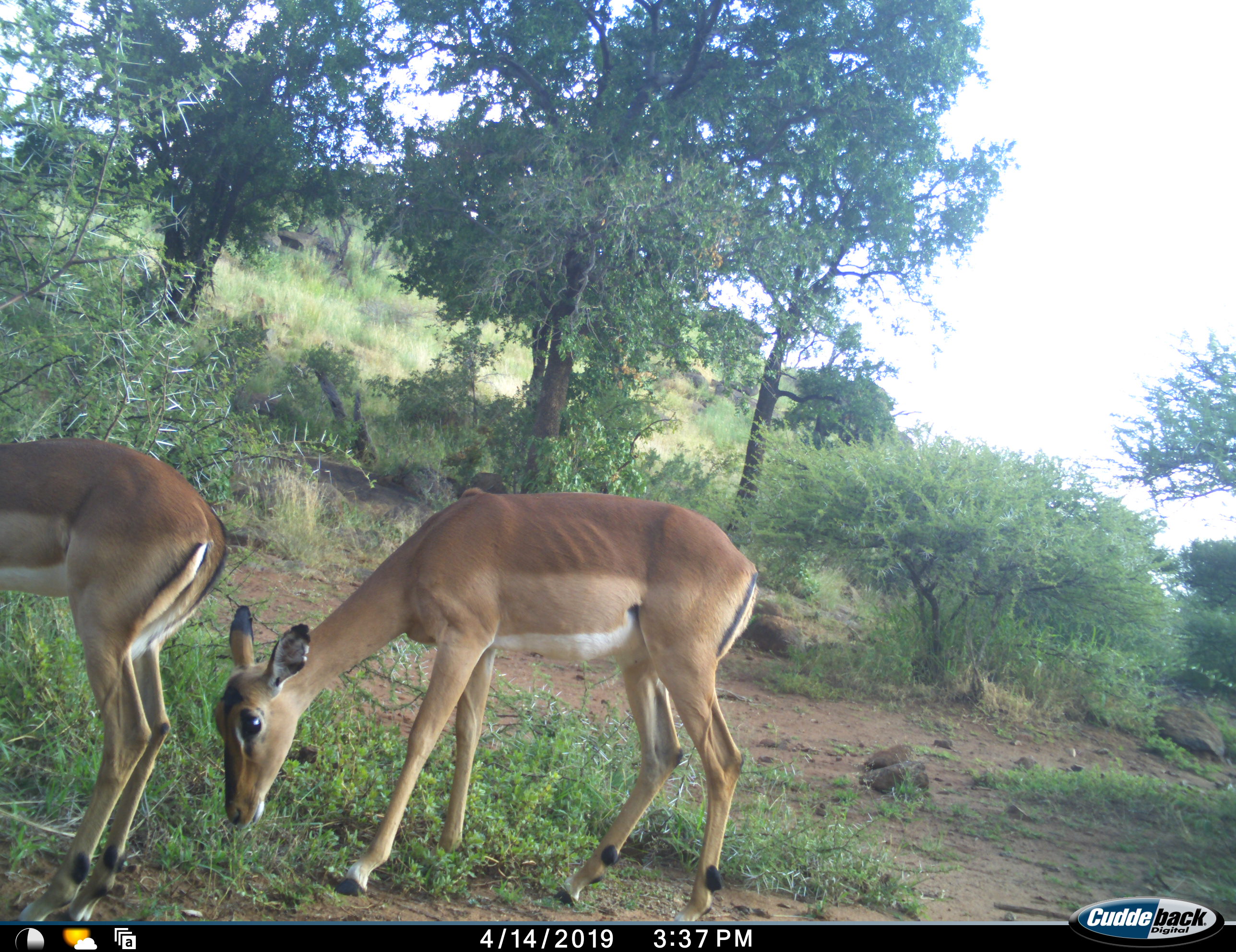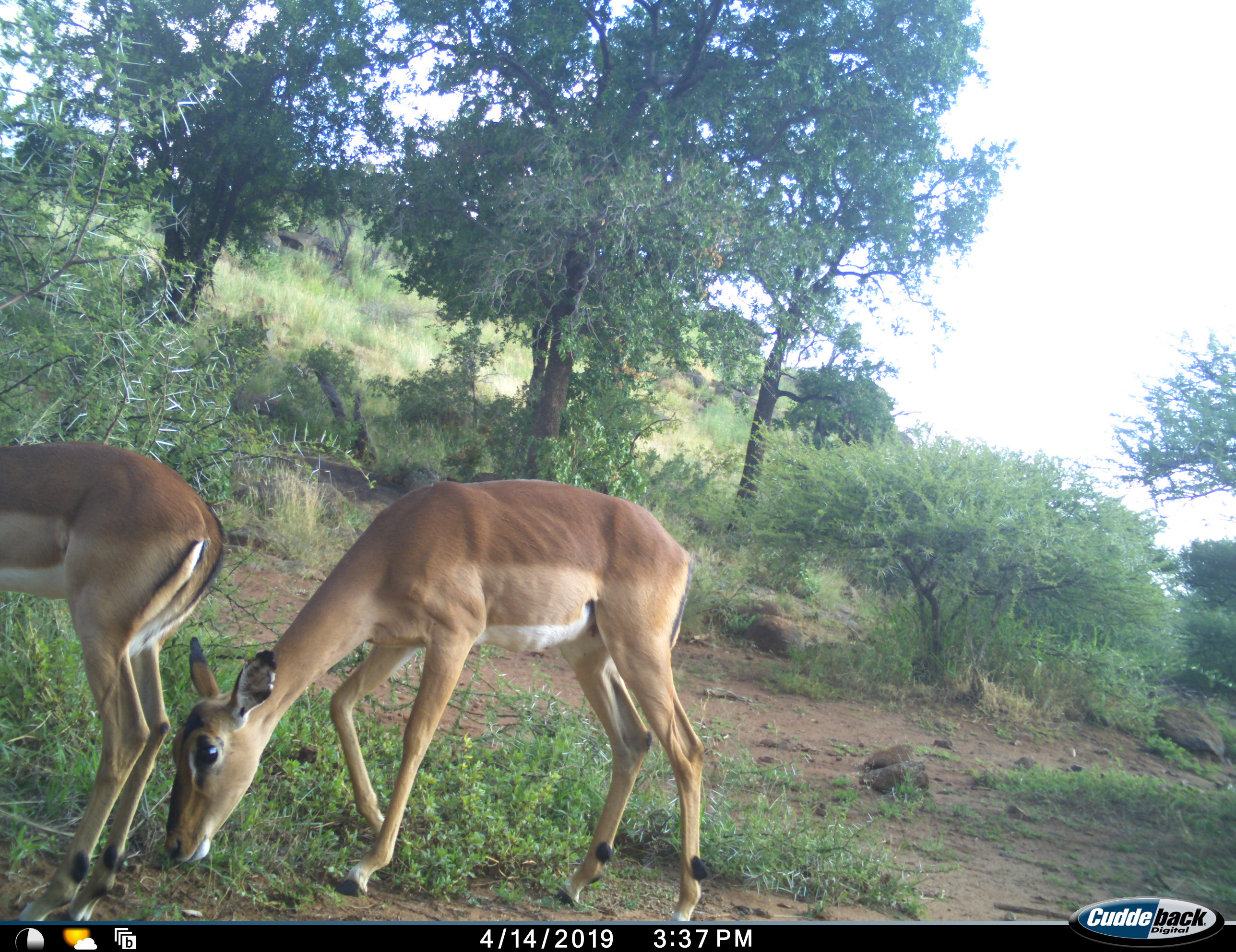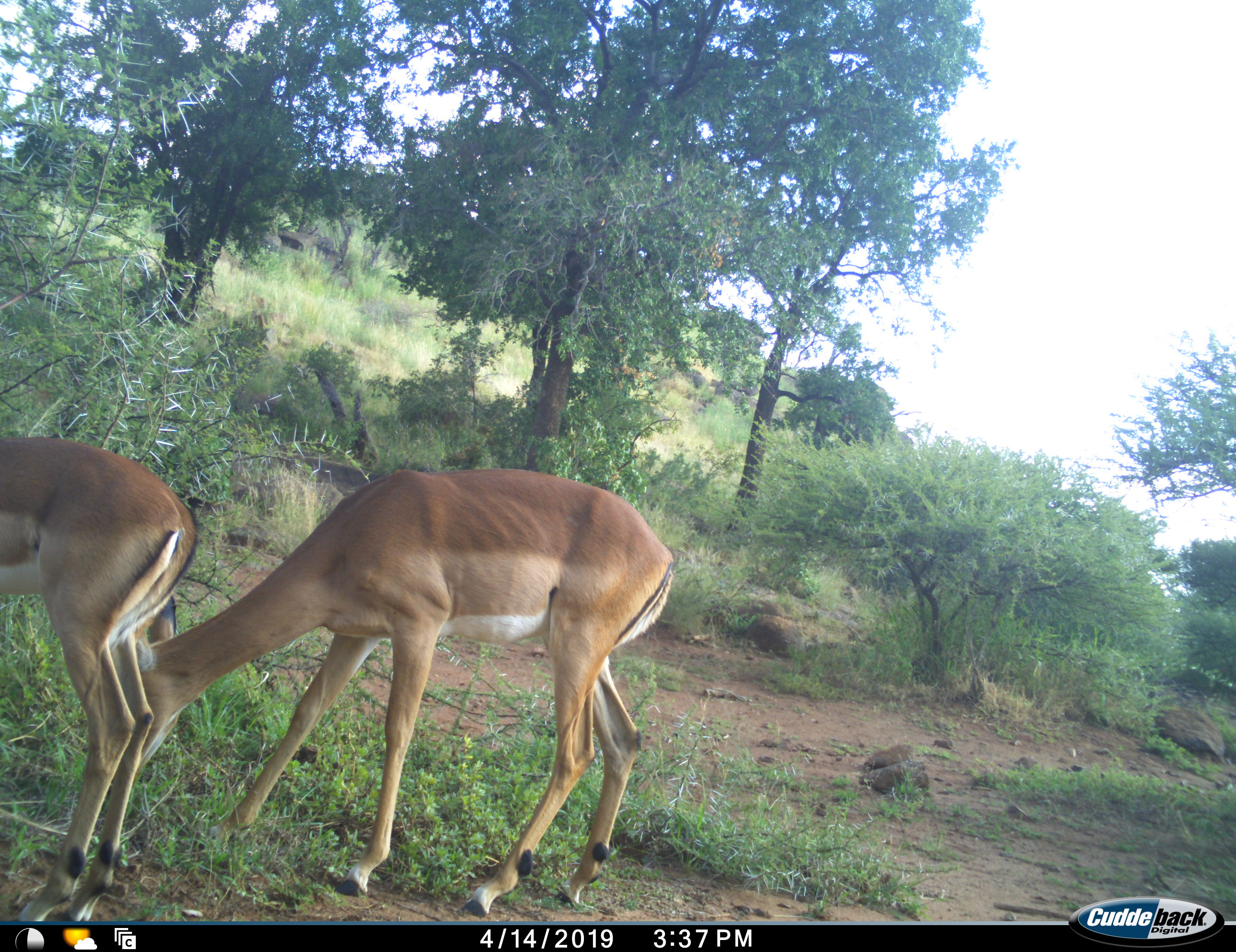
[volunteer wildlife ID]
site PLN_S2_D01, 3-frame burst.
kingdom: Animalia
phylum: Chordata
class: Mammalia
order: Artiodactyla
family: Bovidae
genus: Aepyceros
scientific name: Aepyceros melampus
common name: impala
Impala (Aepyceros melampus), count 2. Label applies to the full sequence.